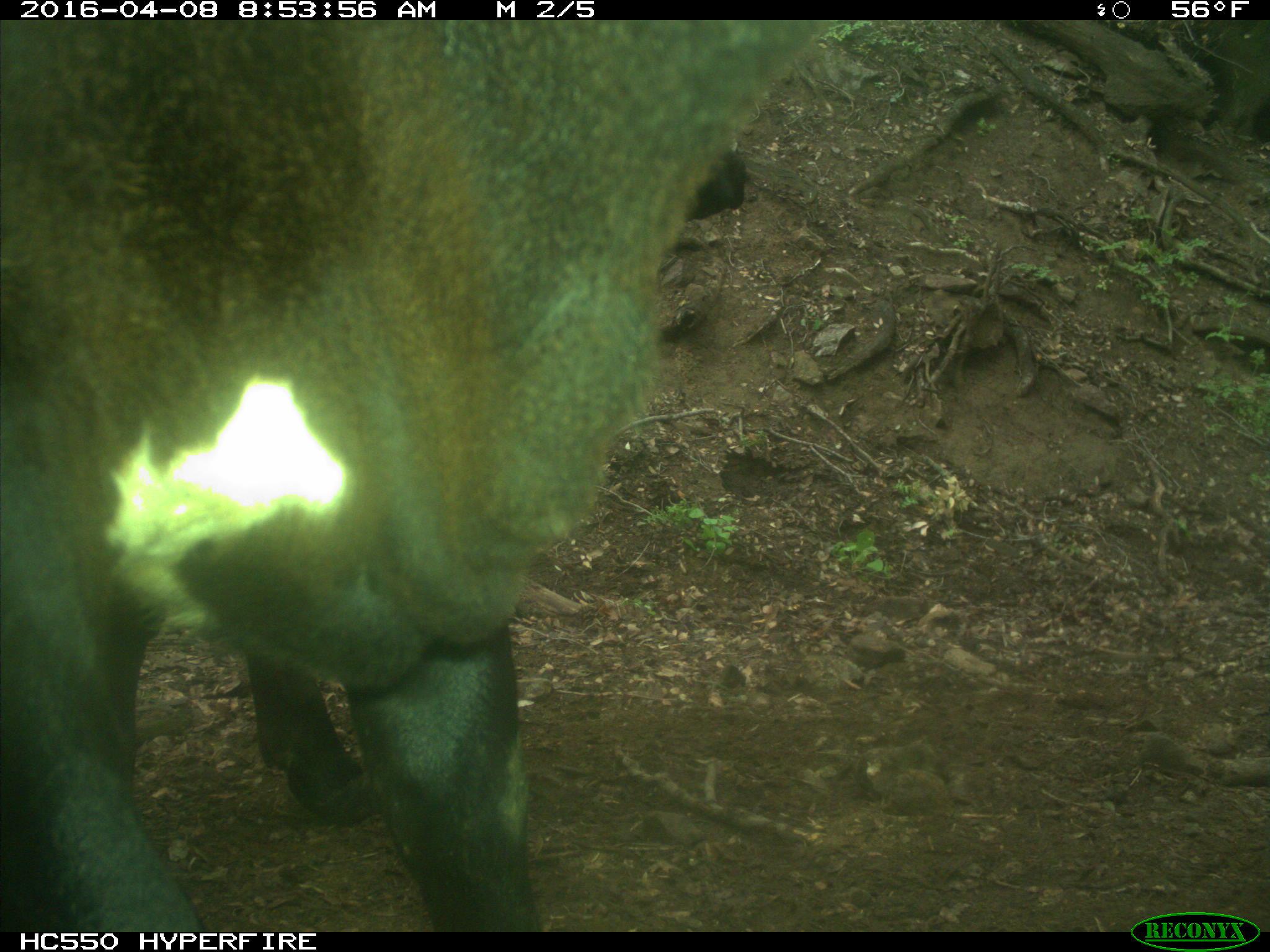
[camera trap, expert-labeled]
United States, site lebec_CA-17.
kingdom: Animalia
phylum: Chordata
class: Mammalia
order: Artiodactyla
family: Bovidae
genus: Bos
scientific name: Bos taurus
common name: domestic cow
Bos taurus (domestic cow).